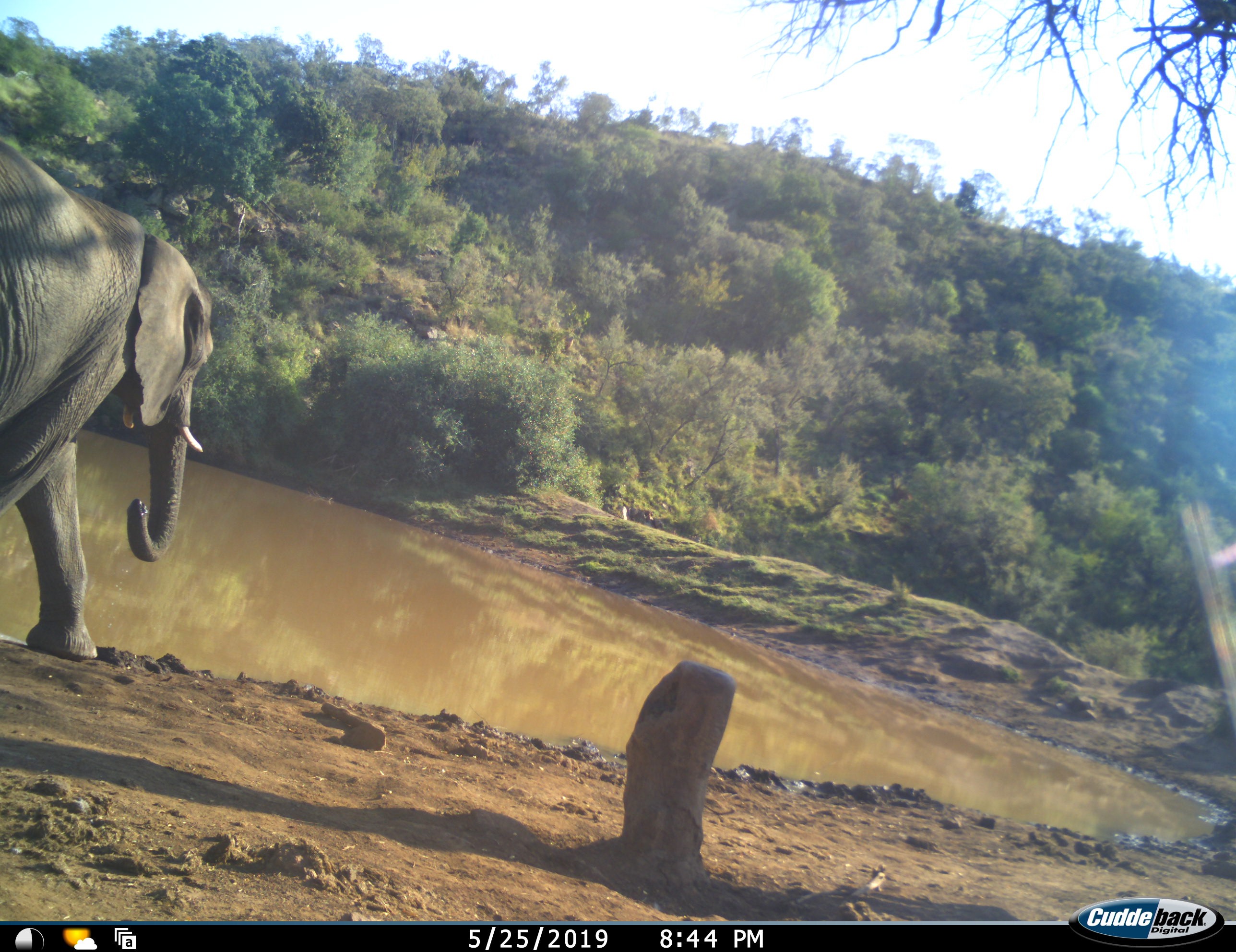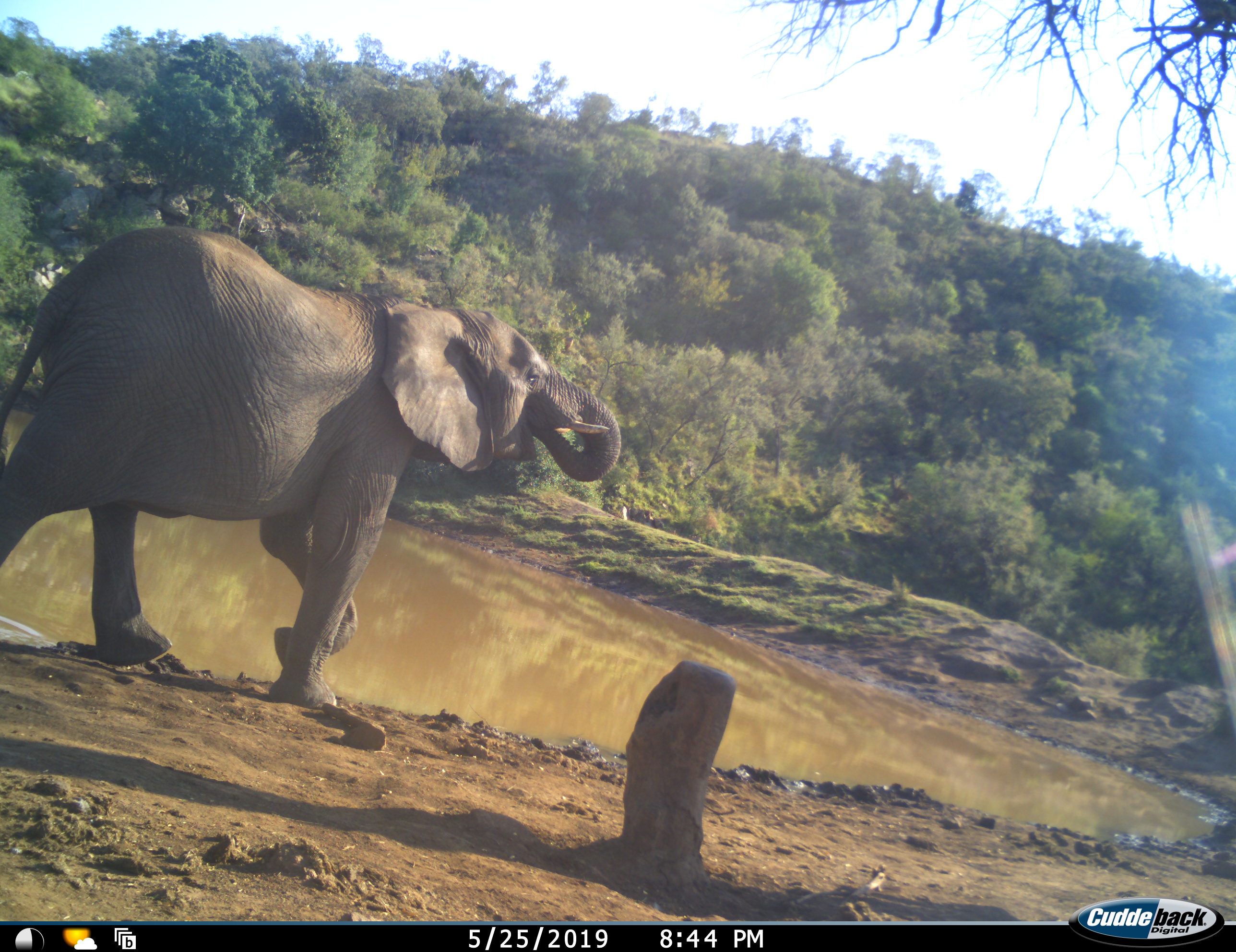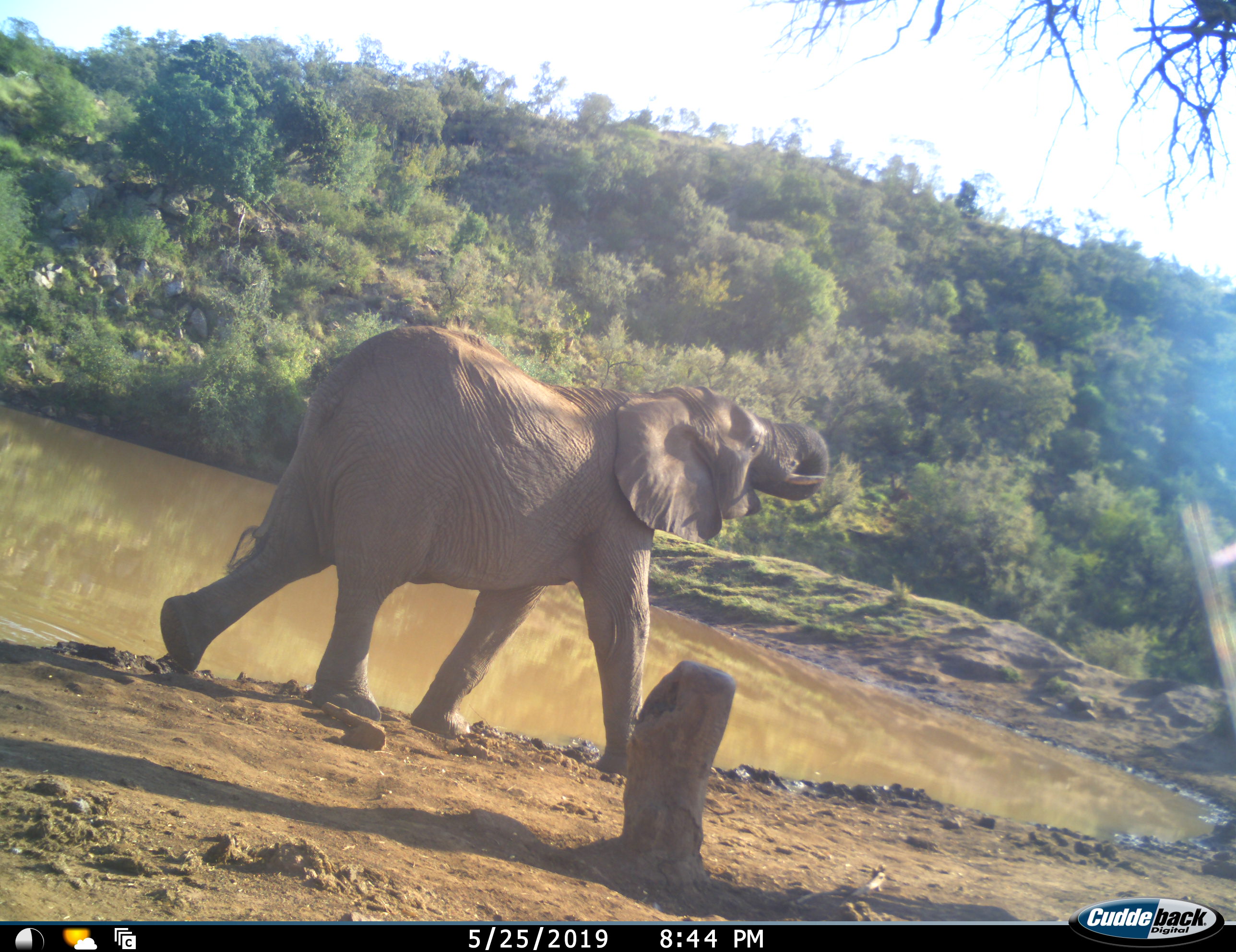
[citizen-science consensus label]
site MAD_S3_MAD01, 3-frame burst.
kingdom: Animalia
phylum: Chordata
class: Mammalia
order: Proboscidea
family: Elephantidae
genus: Loxodonta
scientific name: Loxodonta africana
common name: african bush elephant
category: elephant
Elephant (african bush elephant) (Loxodonta africana), count 1. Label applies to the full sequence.